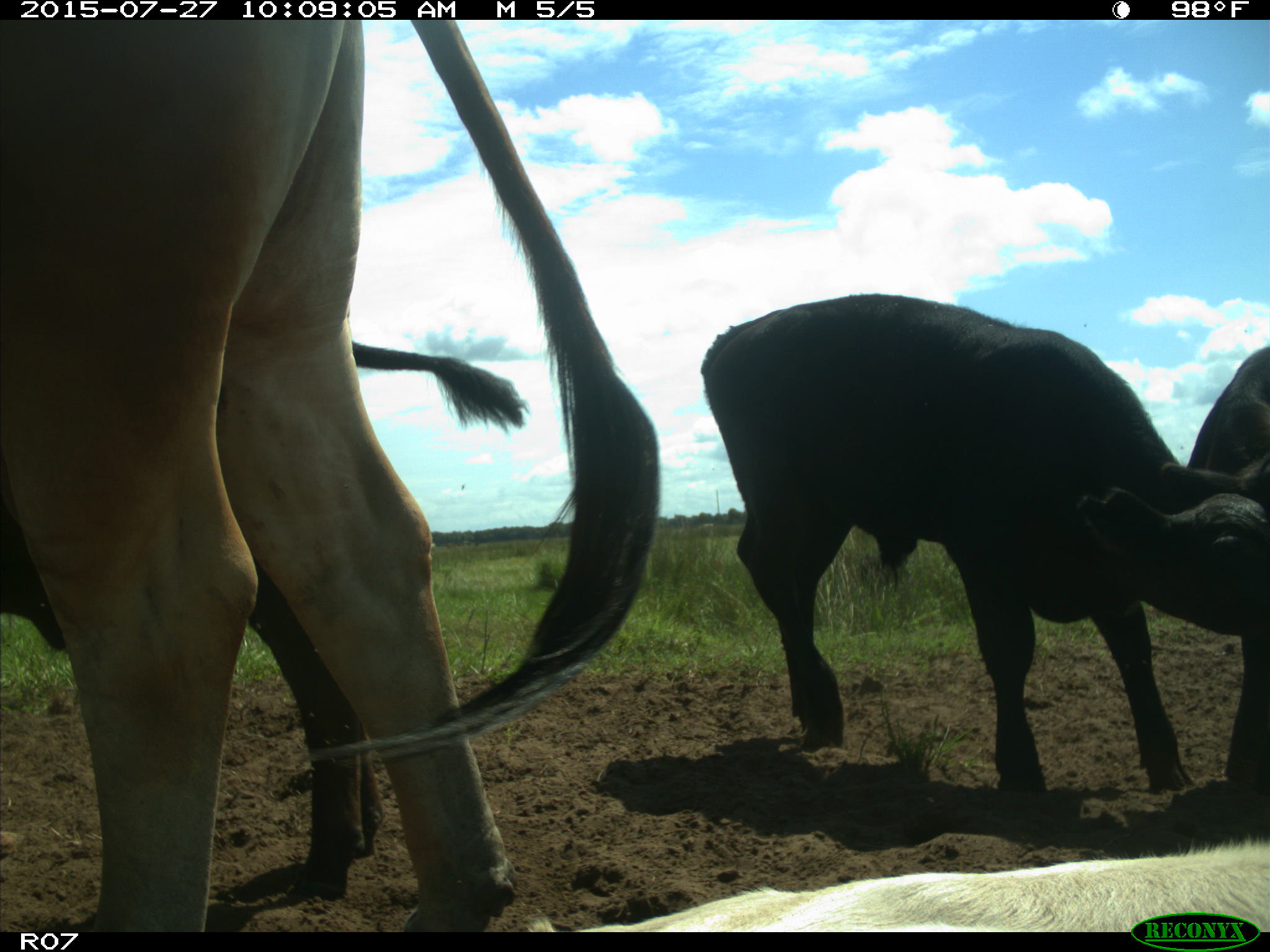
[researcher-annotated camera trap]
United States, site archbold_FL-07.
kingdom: Animalia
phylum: Chordata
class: Mammalia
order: Artiodactyla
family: Bovidae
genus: Bos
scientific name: Bos taurus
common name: domestic cow